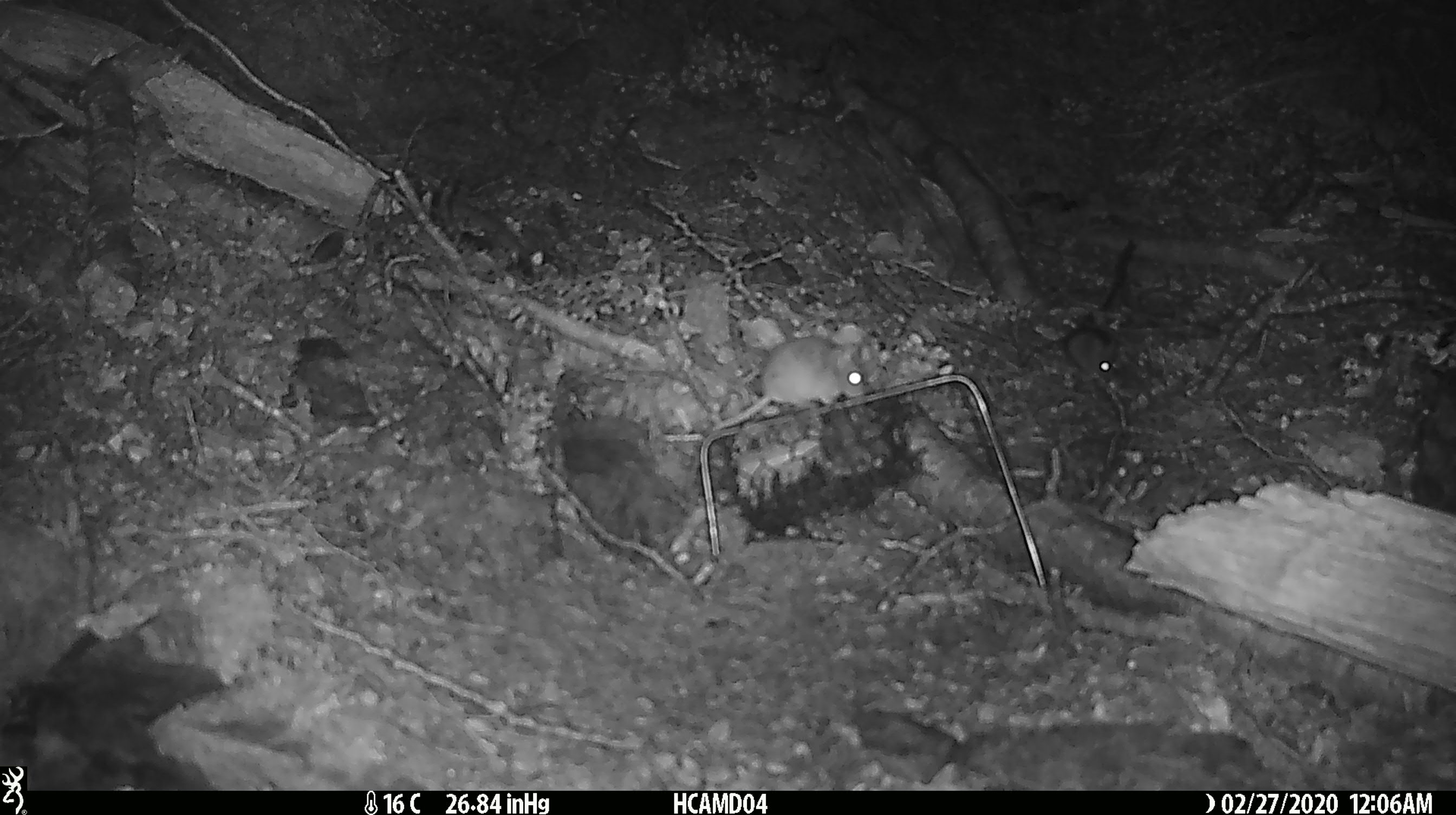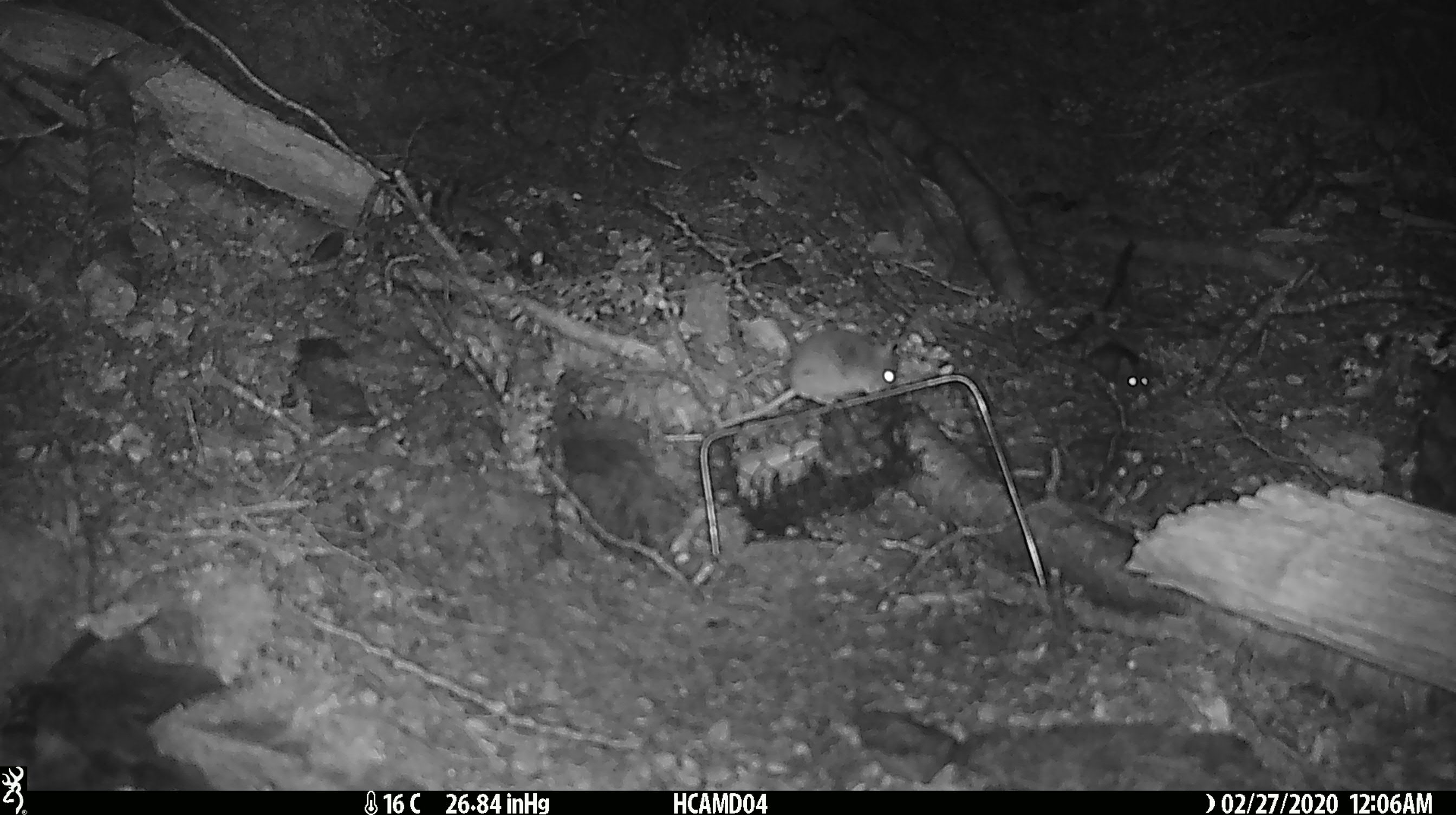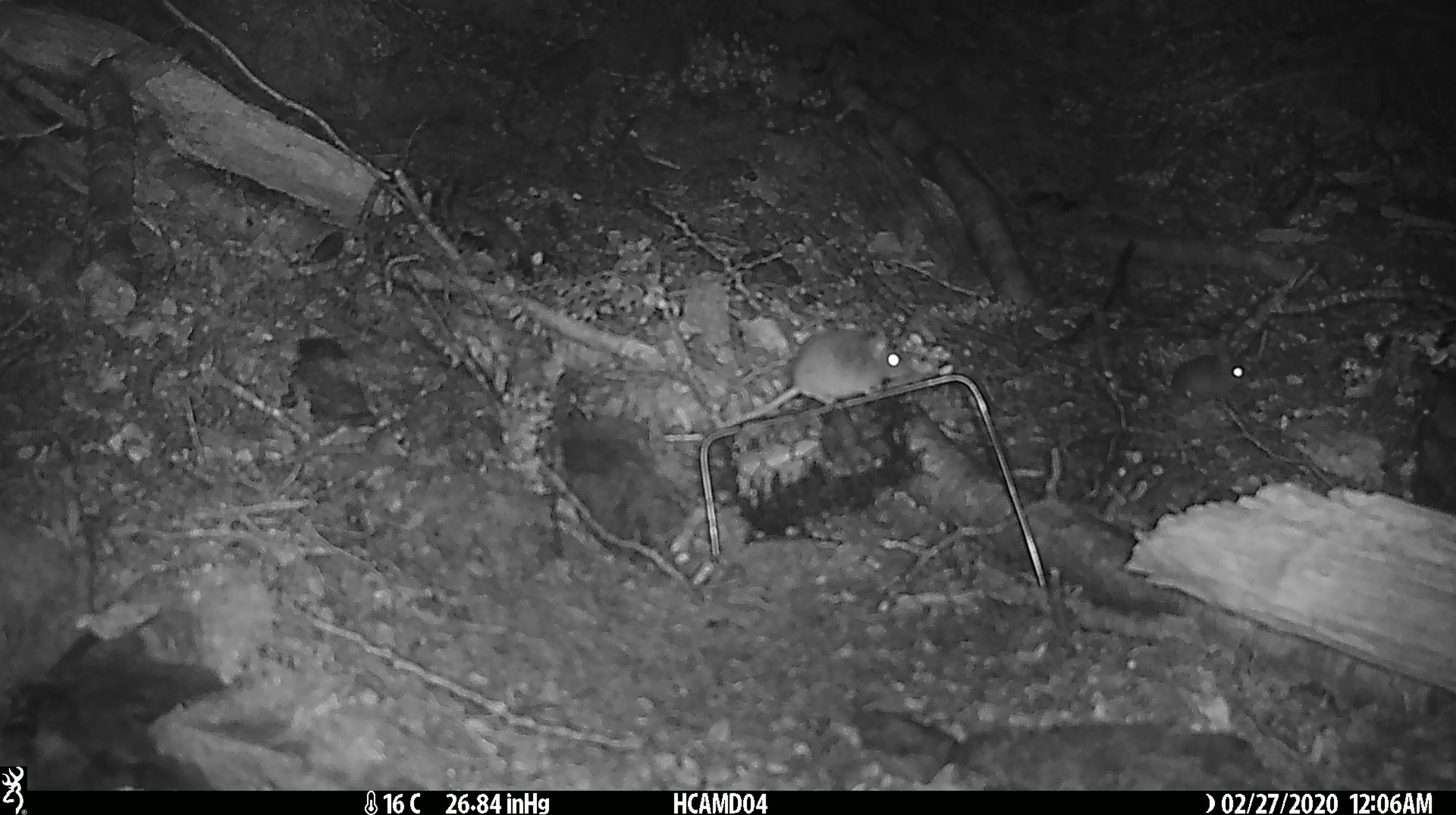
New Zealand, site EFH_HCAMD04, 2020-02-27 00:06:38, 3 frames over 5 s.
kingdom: Animalia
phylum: Chordata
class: Mammalia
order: Rodentia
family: Muridae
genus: Mus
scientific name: Mus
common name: mouse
Mouse (Mus).